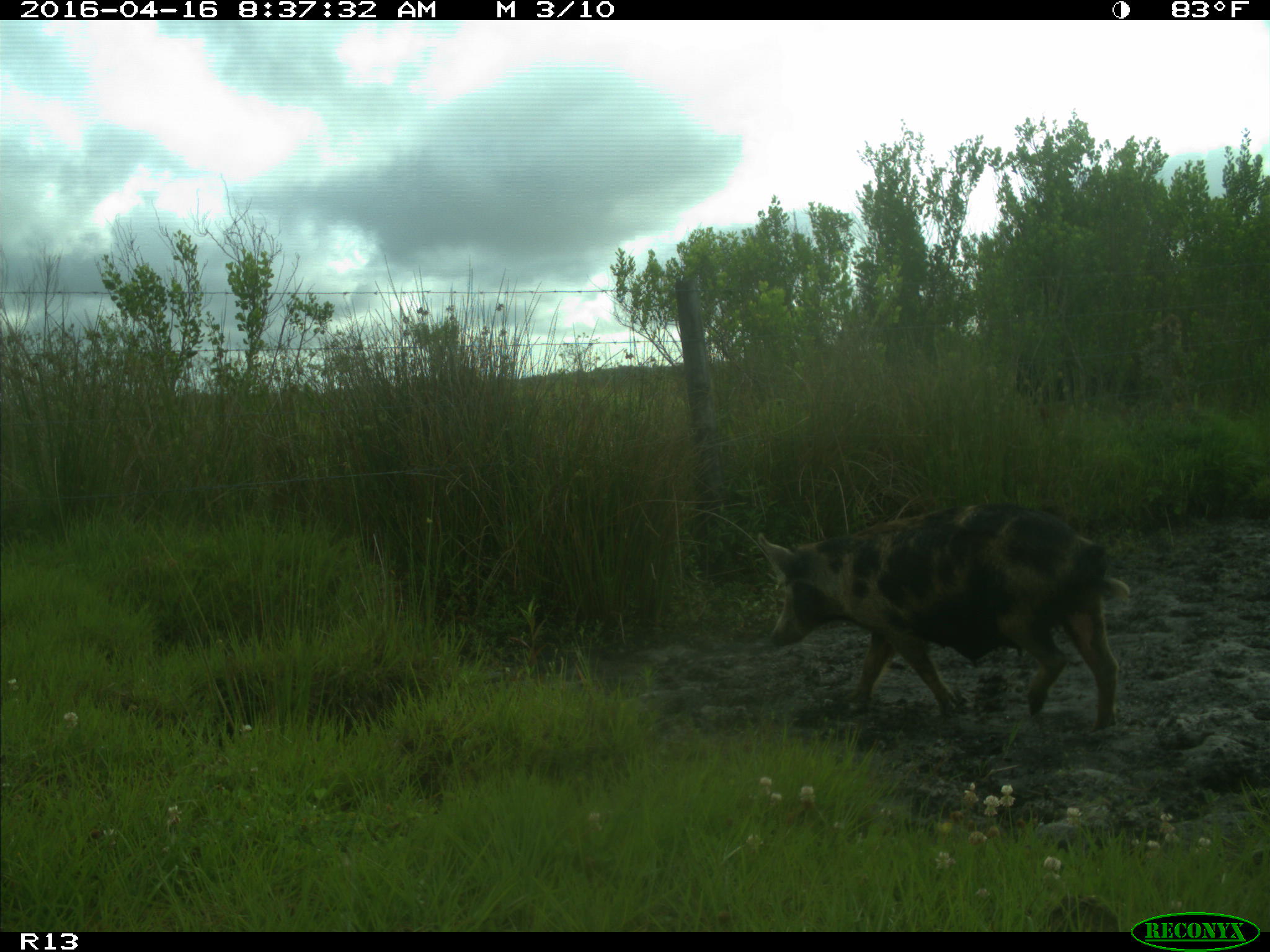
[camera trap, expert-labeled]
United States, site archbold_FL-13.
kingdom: Animalia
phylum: Chordata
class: Mammalia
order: Artiodactyla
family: Suidae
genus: Sus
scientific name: Sus scrofa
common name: wild boar